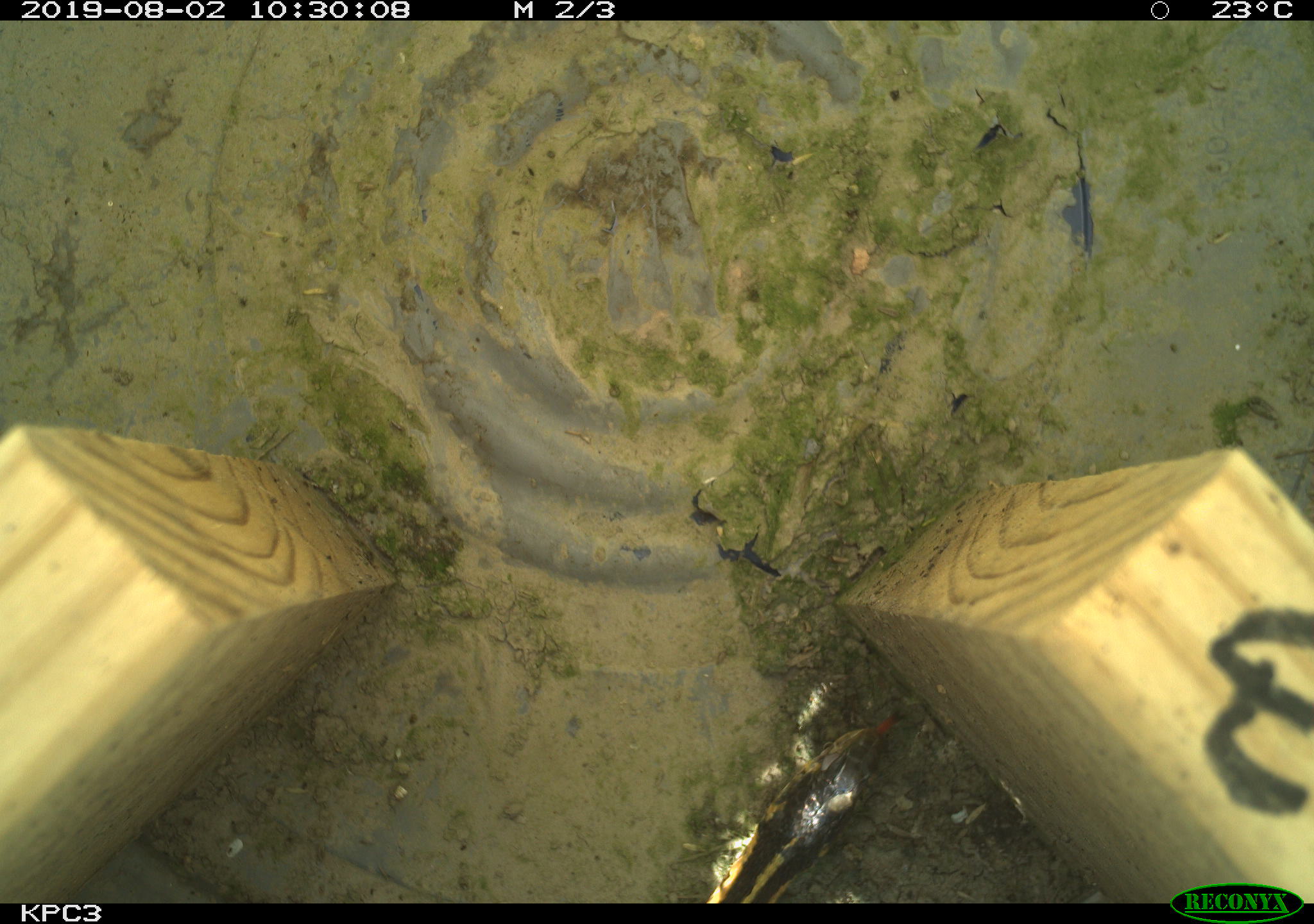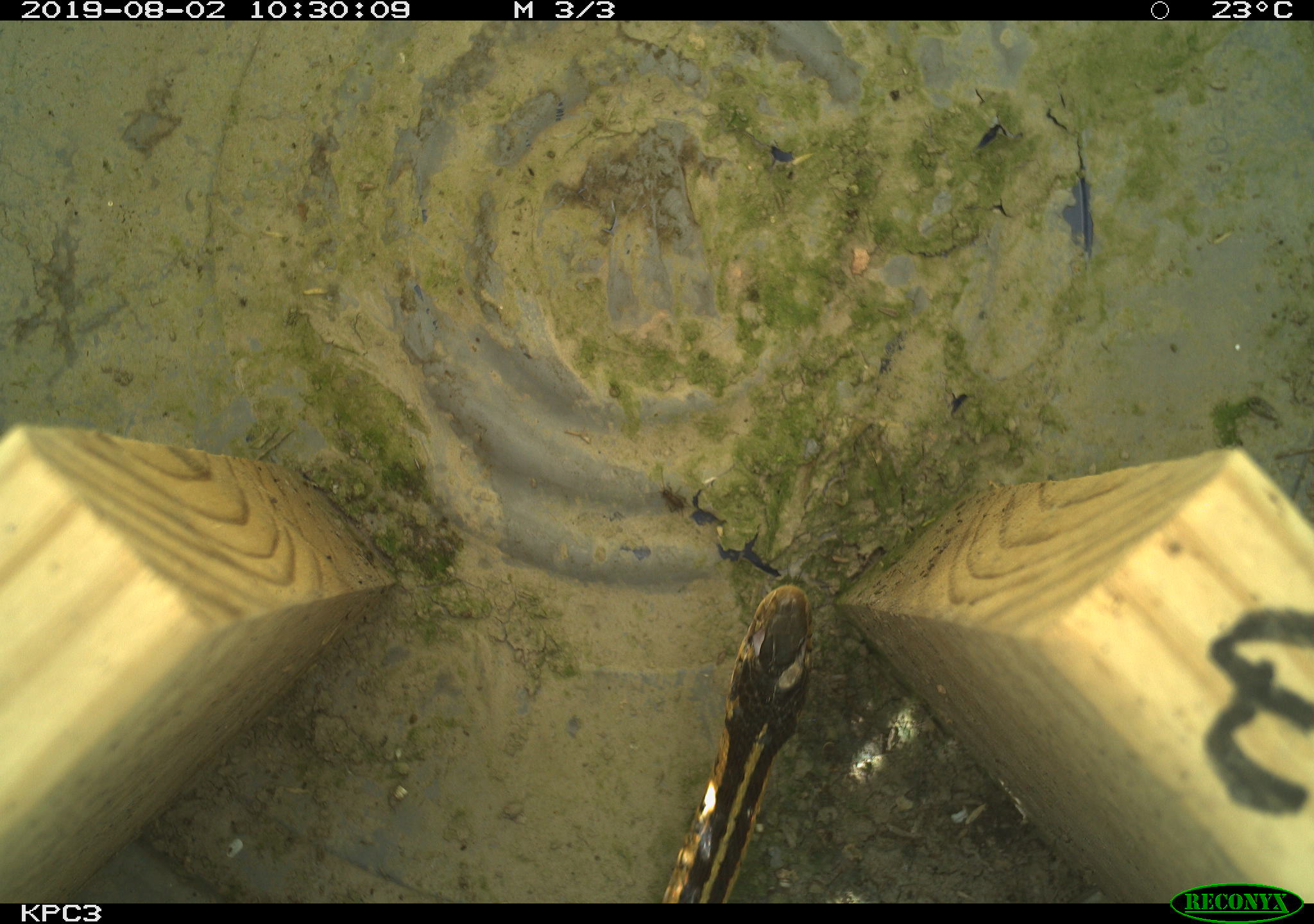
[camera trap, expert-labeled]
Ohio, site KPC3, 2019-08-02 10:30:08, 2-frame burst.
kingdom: Animalia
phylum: Chordata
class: Reptilia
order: Squamata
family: Colubridae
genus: Thamnophis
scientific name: Thamnophis sirtalis sirtalis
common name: eastern gartersnake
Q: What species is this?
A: Eastern gartersnake (Thamnophis sirtalis sirtalis).